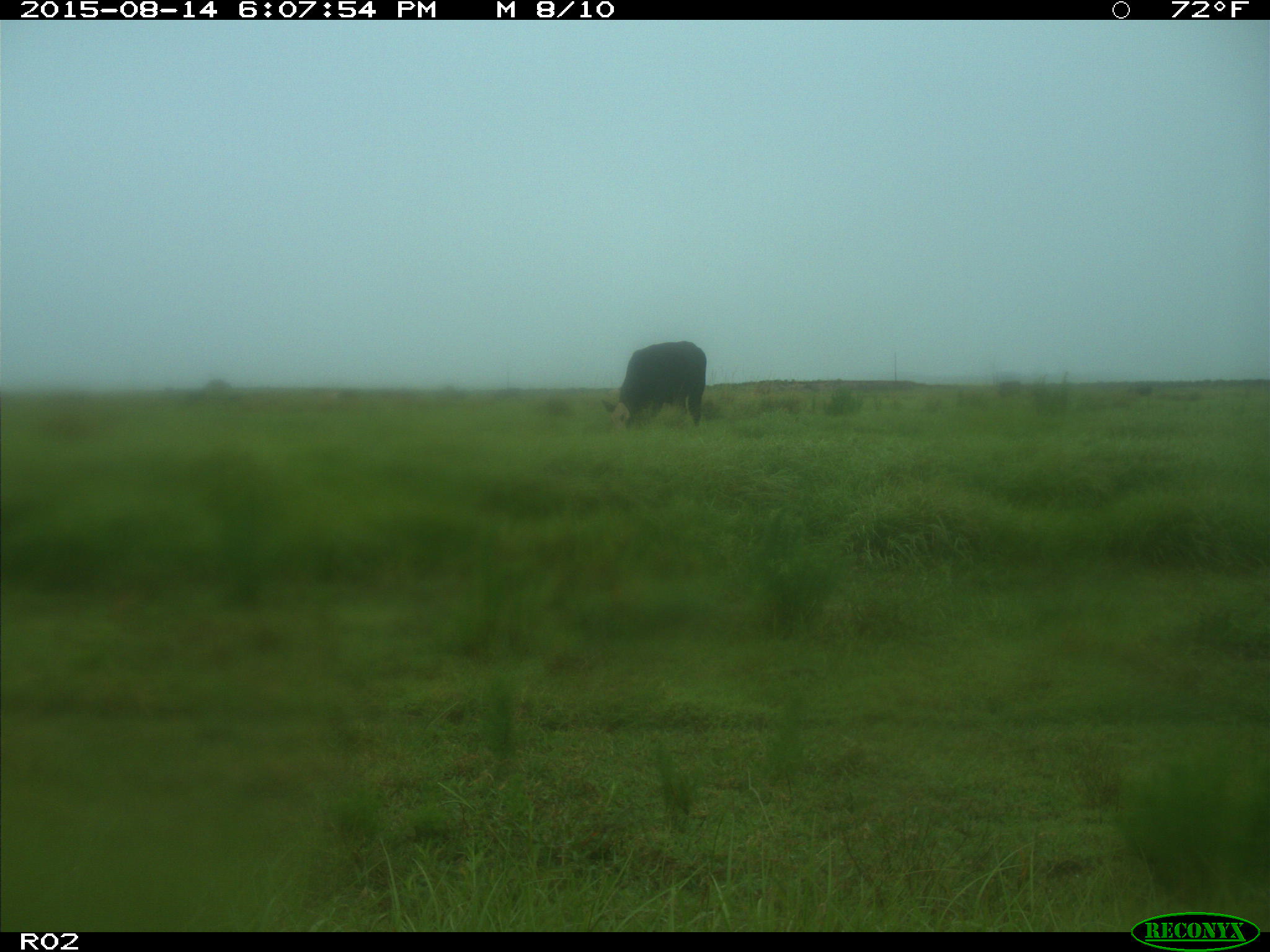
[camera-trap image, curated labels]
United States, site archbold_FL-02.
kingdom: Animalia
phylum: Chordata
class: Mammalia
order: Artiodactyla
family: Bovidae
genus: Bos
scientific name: Bos taurus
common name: domestic cow